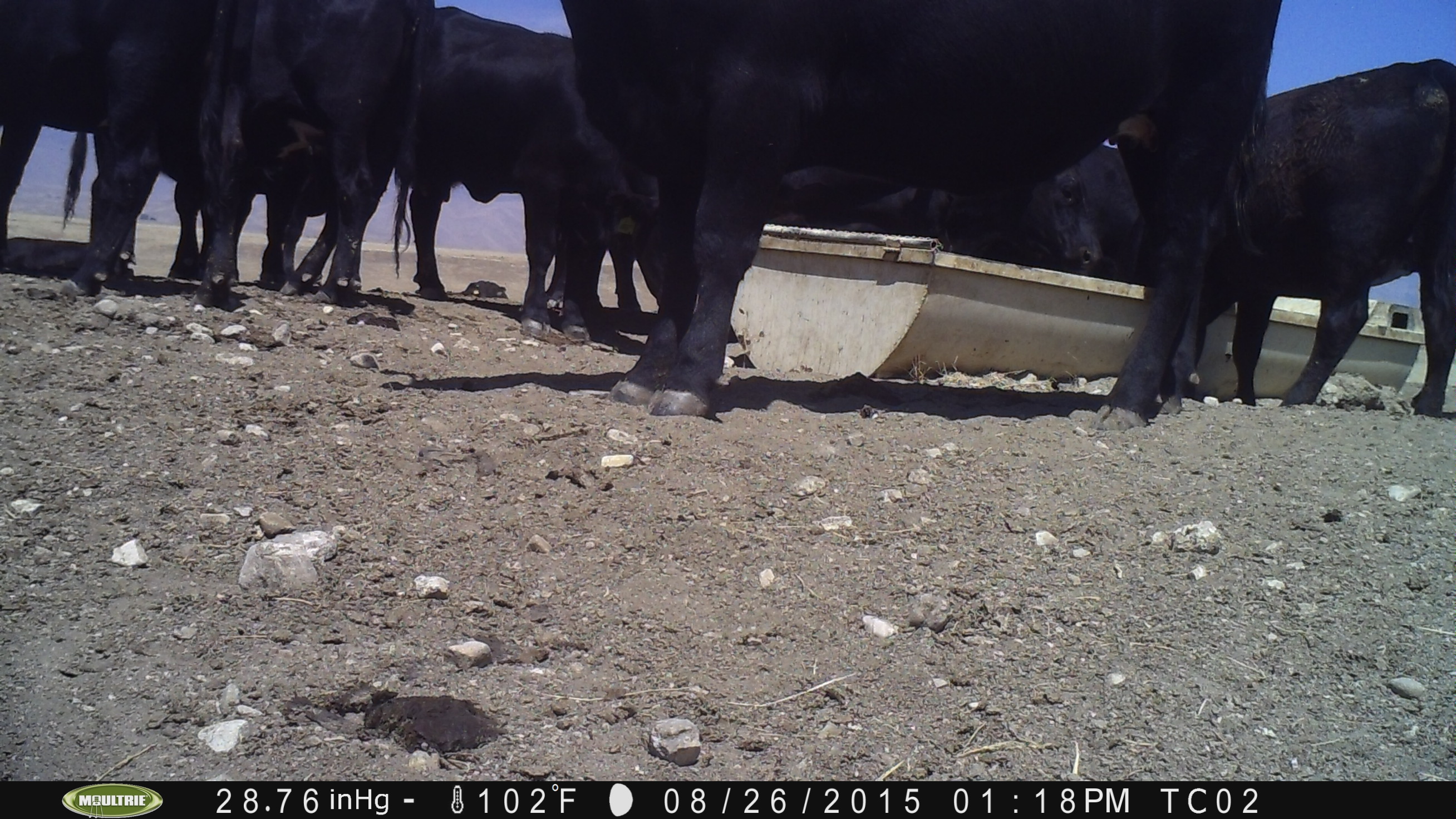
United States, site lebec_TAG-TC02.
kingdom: Animalia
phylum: Chordata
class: Mammalia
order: Artiodactyla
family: Bovidae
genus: Bos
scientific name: Bos taurus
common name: domestic cow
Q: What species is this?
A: Bos taurus (domestic cow).